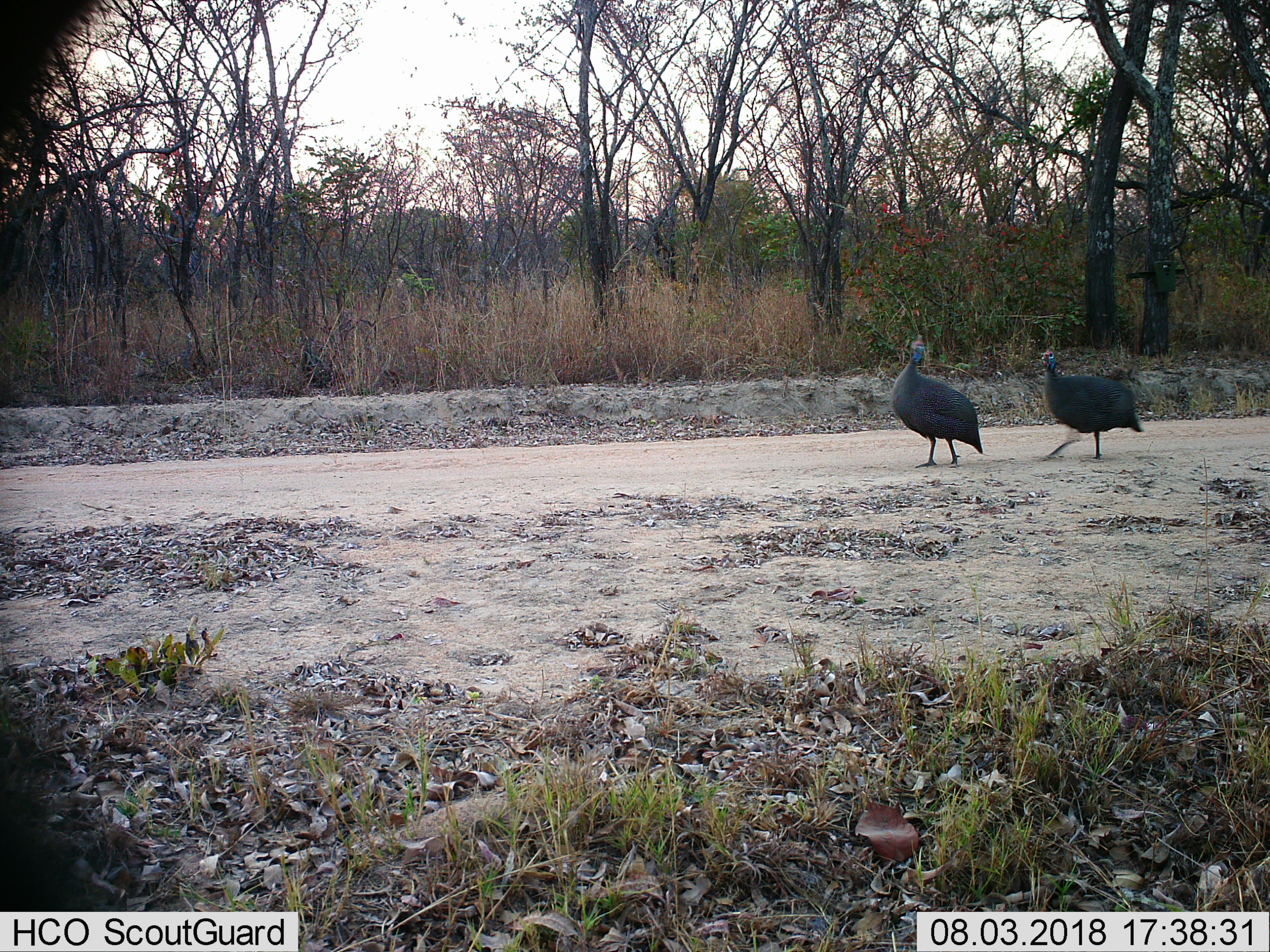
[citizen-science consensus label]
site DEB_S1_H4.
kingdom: Animalia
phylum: Chordata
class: Aves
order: Galliformes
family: Numididae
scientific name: Numididae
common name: guineafowl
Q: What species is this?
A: Guineafowl (Numididae).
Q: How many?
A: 2.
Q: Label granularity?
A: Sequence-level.